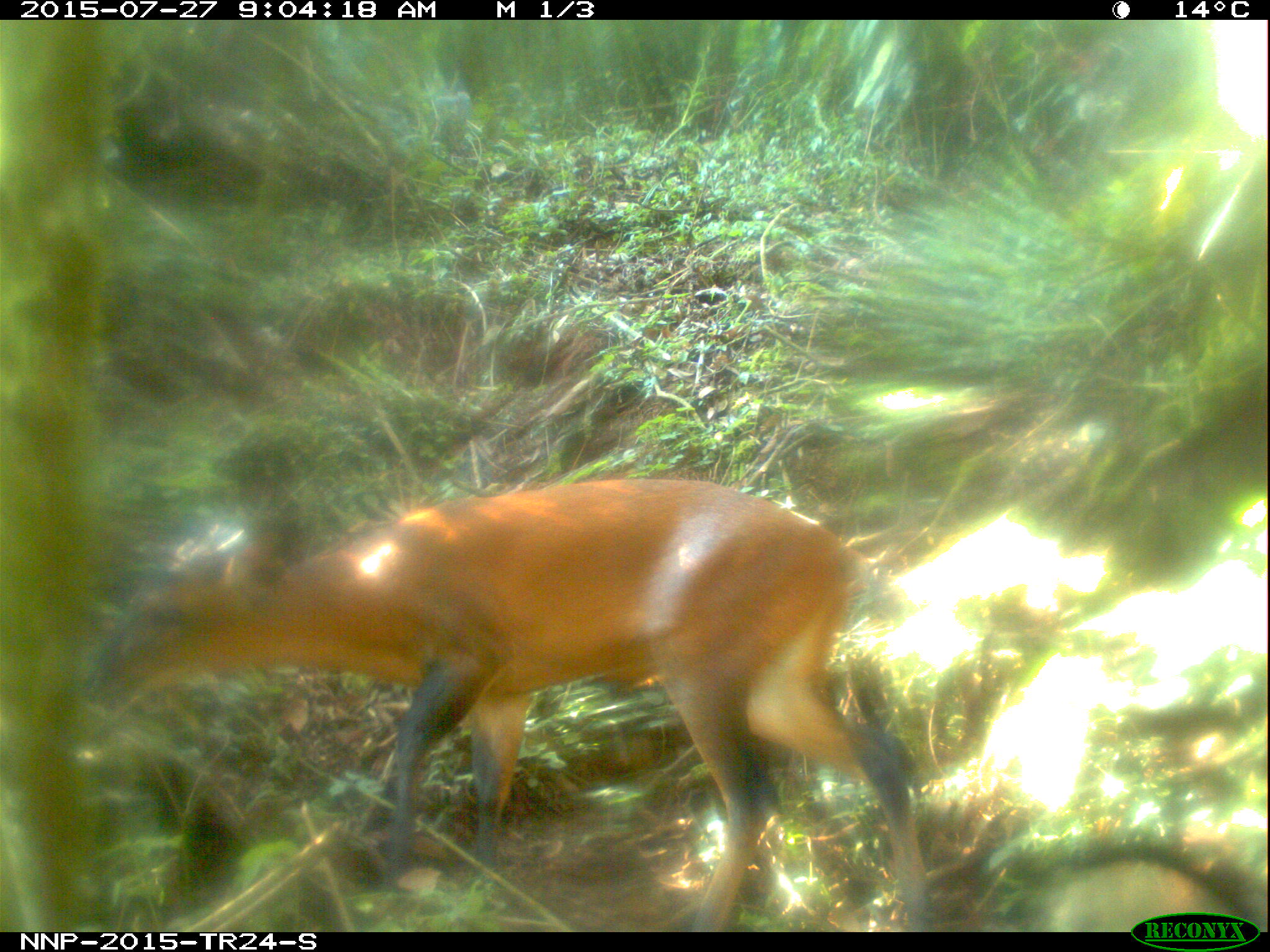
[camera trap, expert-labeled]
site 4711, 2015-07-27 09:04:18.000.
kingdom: Animalia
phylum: Chordata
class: Mammalia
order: Artiodactyla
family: Bovidae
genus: Cephalophus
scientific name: Cephalophus nigrifrons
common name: black-fronted duiker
Cephalophus nigrifrons (black-fronted duiker), count 1.